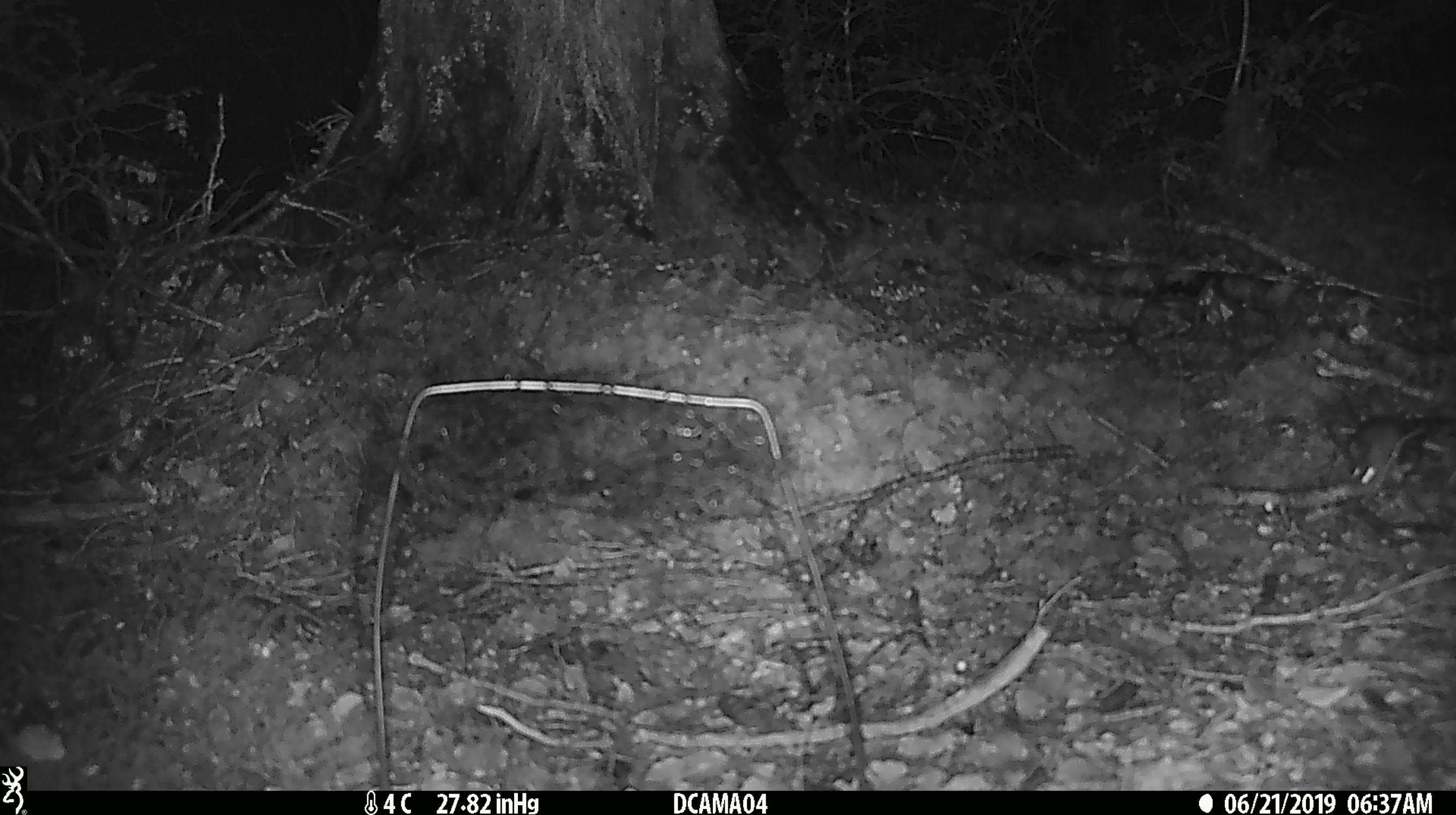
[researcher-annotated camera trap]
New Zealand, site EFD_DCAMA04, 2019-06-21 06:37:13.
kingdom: Animalia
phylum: Chordata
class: Mammalia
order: Rodentia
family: Muridae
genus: Mus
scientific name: Mus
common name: mouse